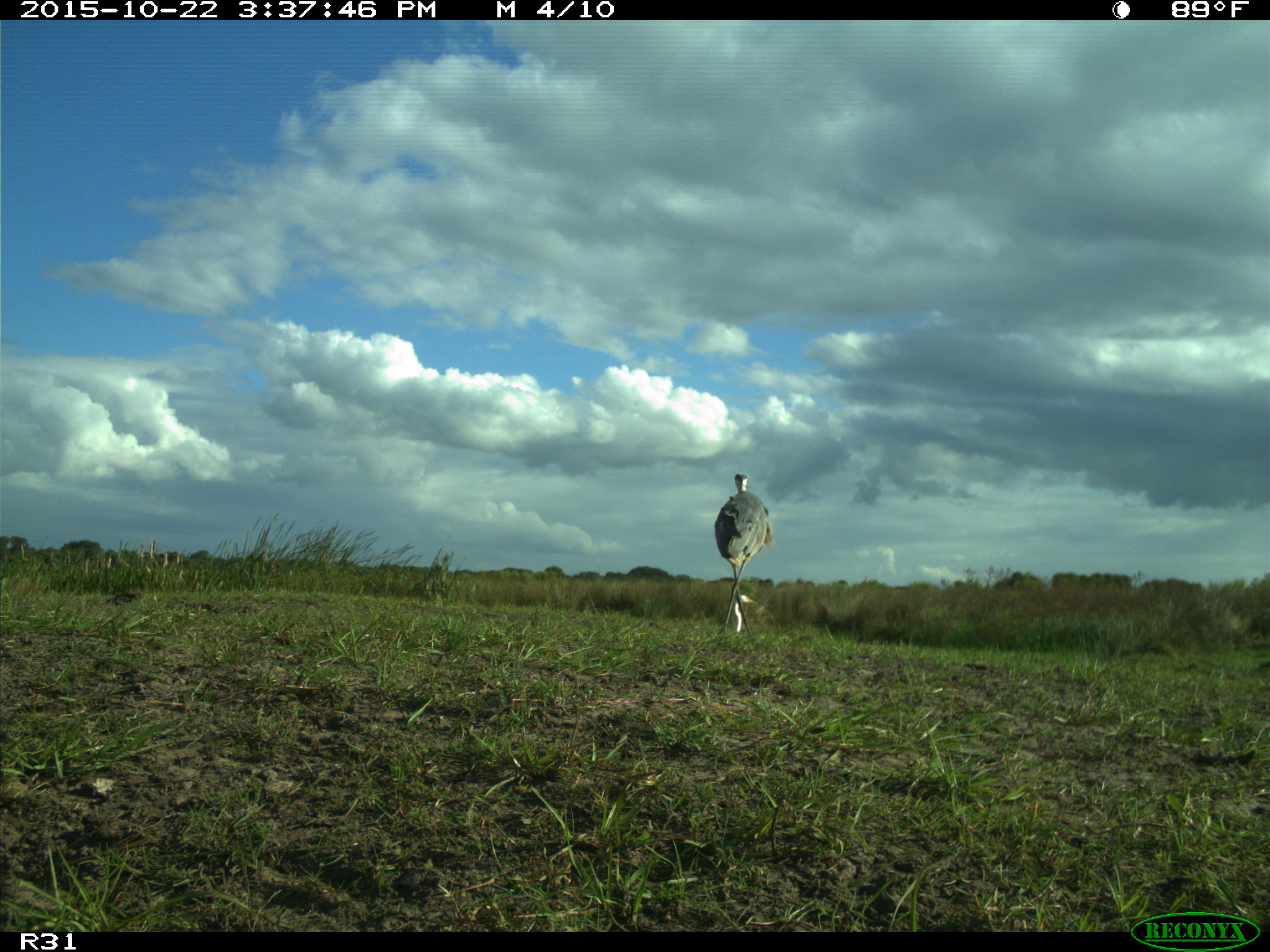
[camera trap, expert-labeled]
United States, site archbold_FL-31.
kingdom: Animalia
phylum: Chordata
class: Aves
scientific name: Aves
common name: birds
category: unidentified bird